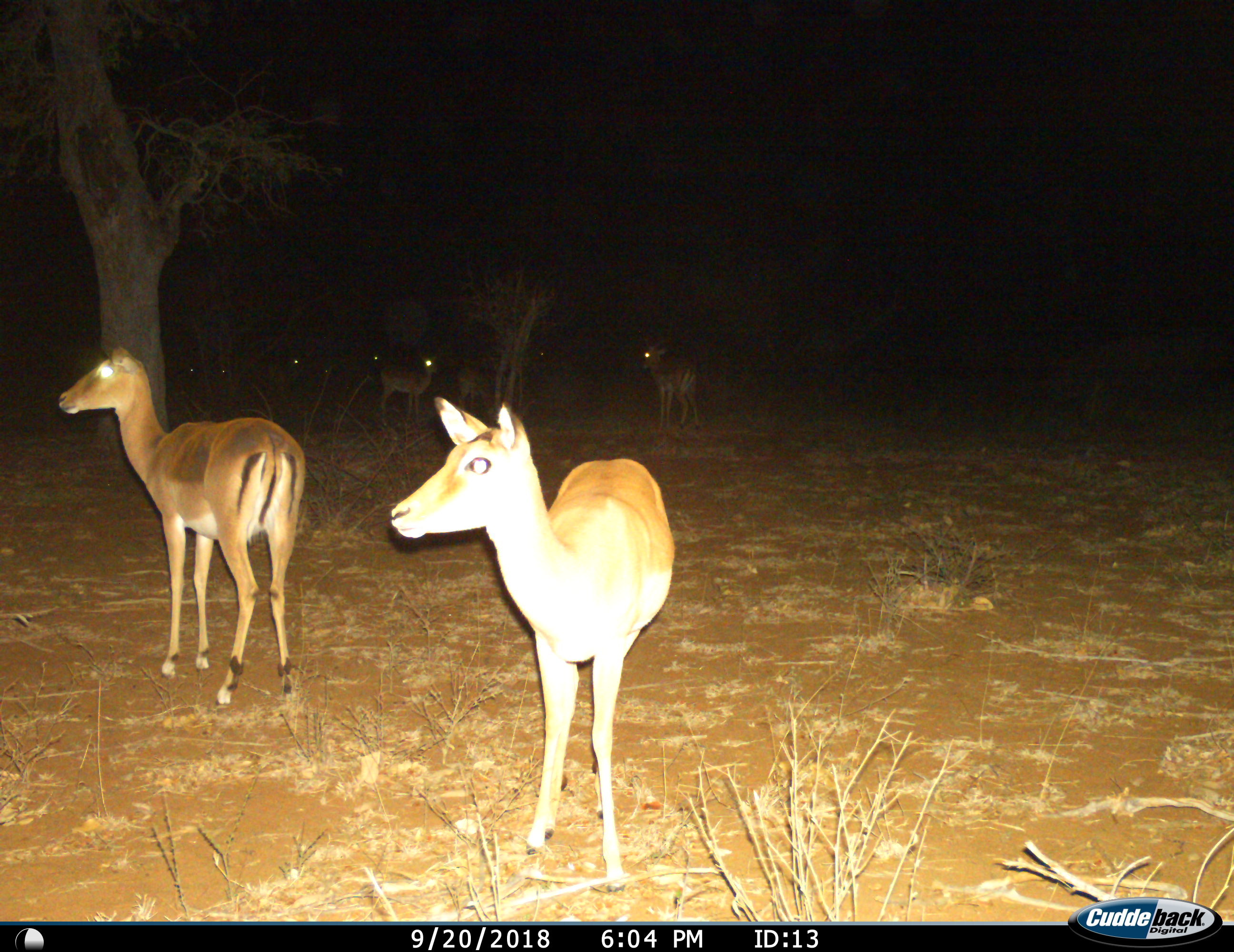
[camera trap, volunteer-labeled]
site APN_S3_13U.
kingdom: Animalia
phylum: Chordata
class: Mammalia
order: Artiodactyla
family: Bovidae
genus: Aepyceros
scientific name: Aepyceros melampus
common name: impala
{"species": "impala (Aepyceros melampus)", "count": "7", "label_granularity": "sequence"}